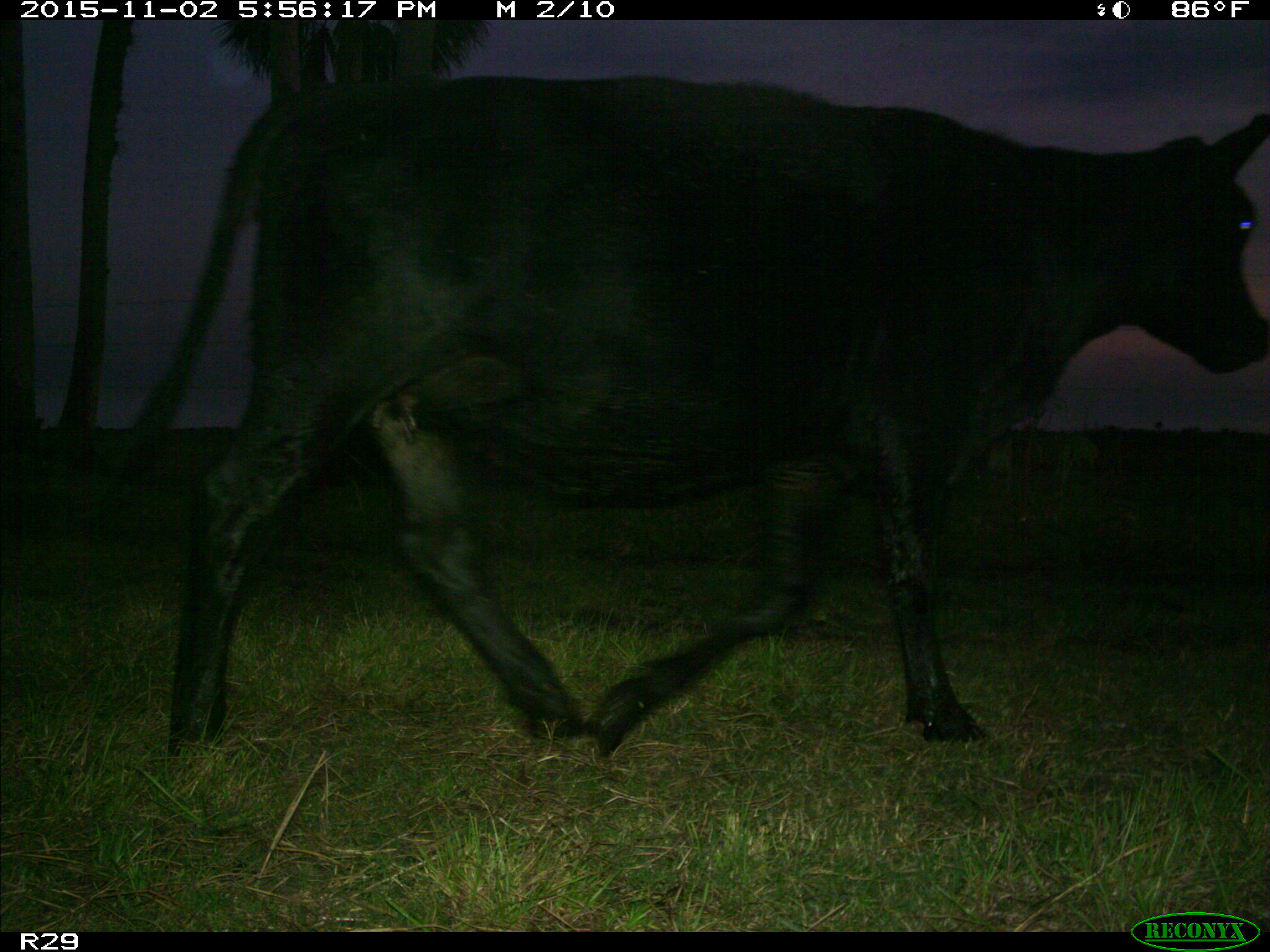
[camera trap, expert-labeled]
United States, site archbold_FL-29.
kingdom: Animalia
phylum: Chordata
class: Mammalia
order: Artiodactyla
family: Bovidae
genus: Bos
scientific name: Bos taurus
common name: domestic cow